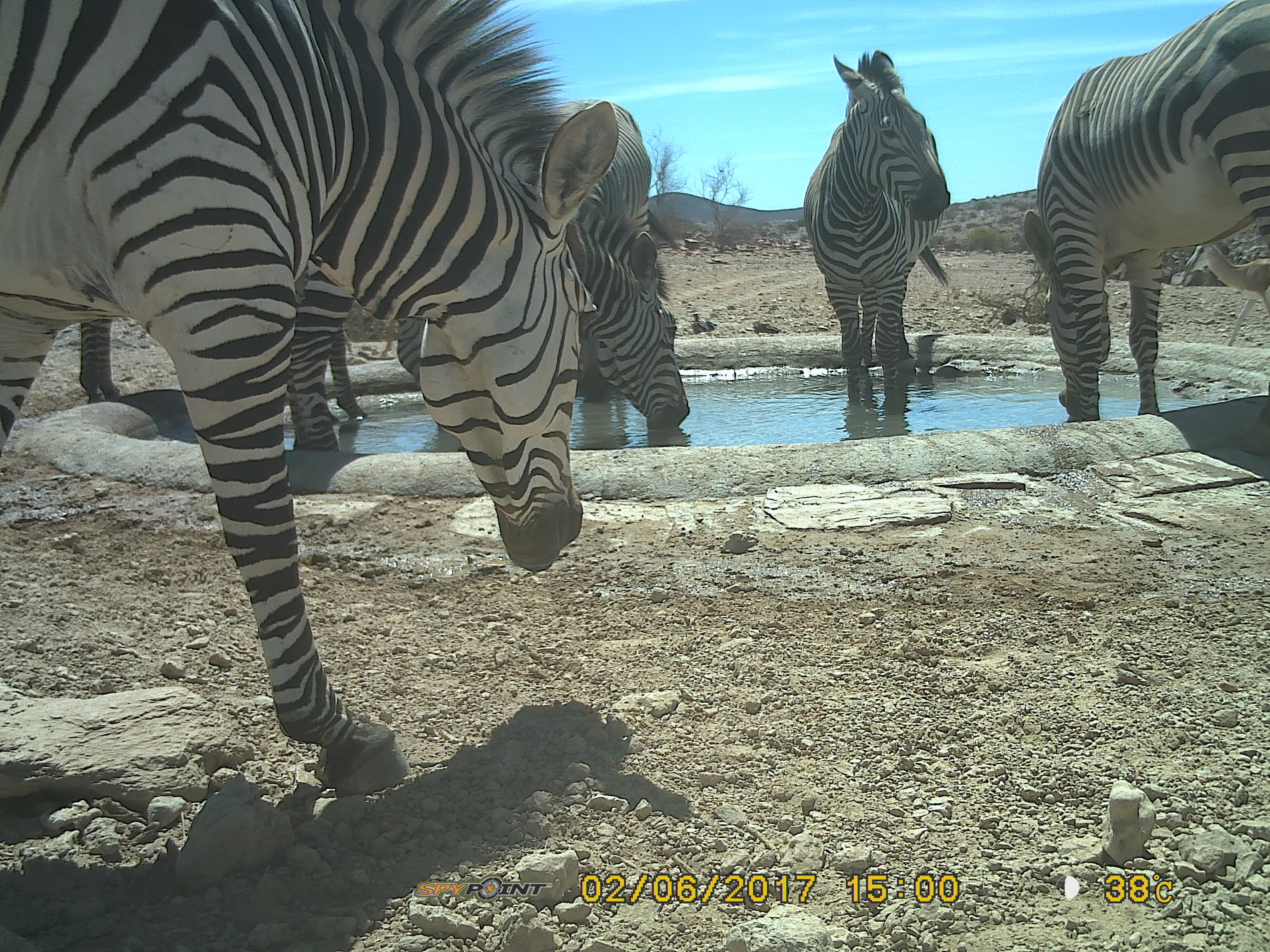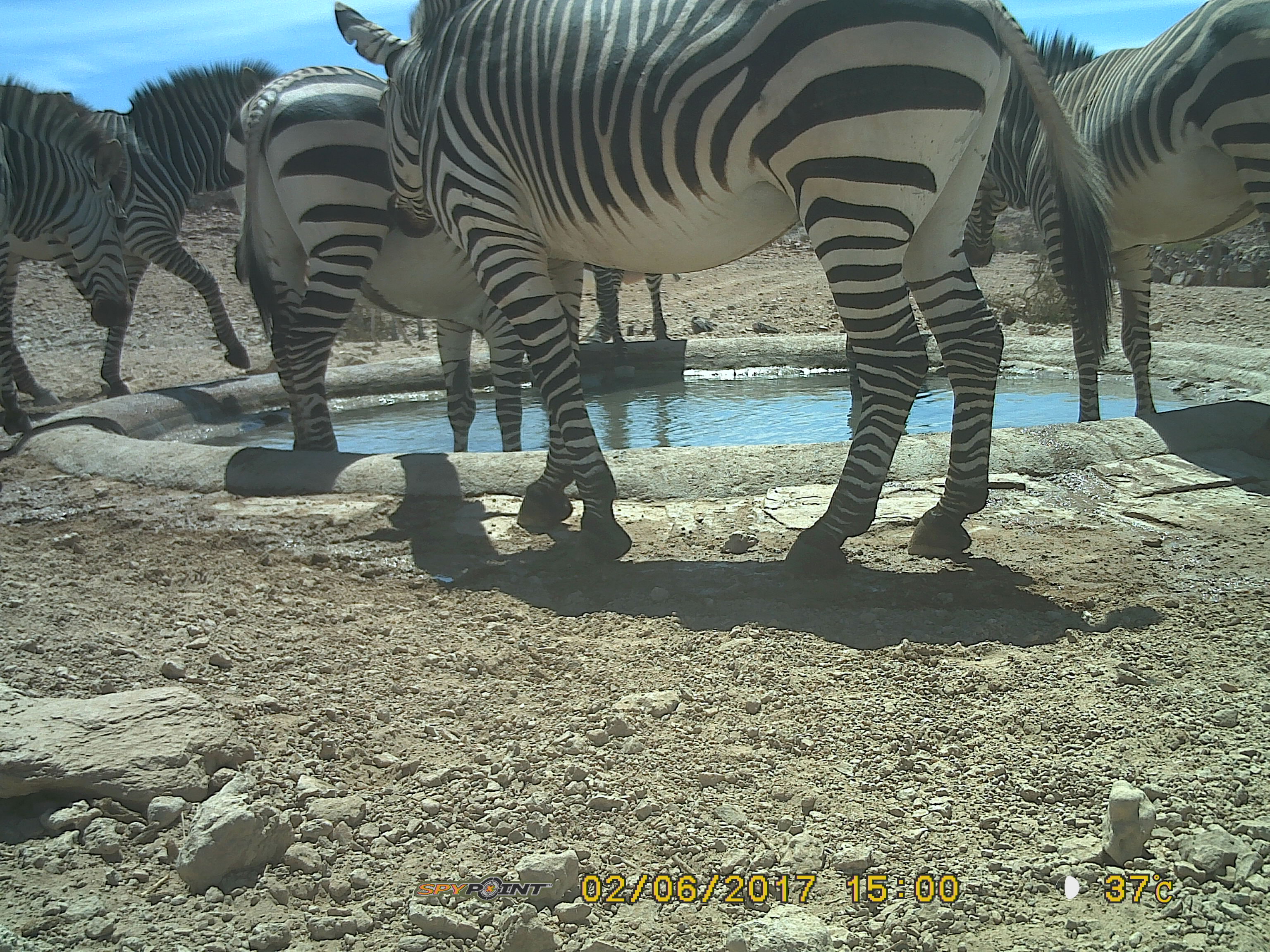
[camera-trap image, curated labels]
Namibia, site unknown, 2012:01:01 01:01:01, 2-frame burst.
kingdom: Animalia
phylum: Chordata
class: Mammalia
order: Perissodactyla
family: Equidae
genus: Equus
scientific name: Equus zebra hartmannae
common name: hartmann's mountain zebra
Equus zebra hartmannae (hartmann's mountain zebra).